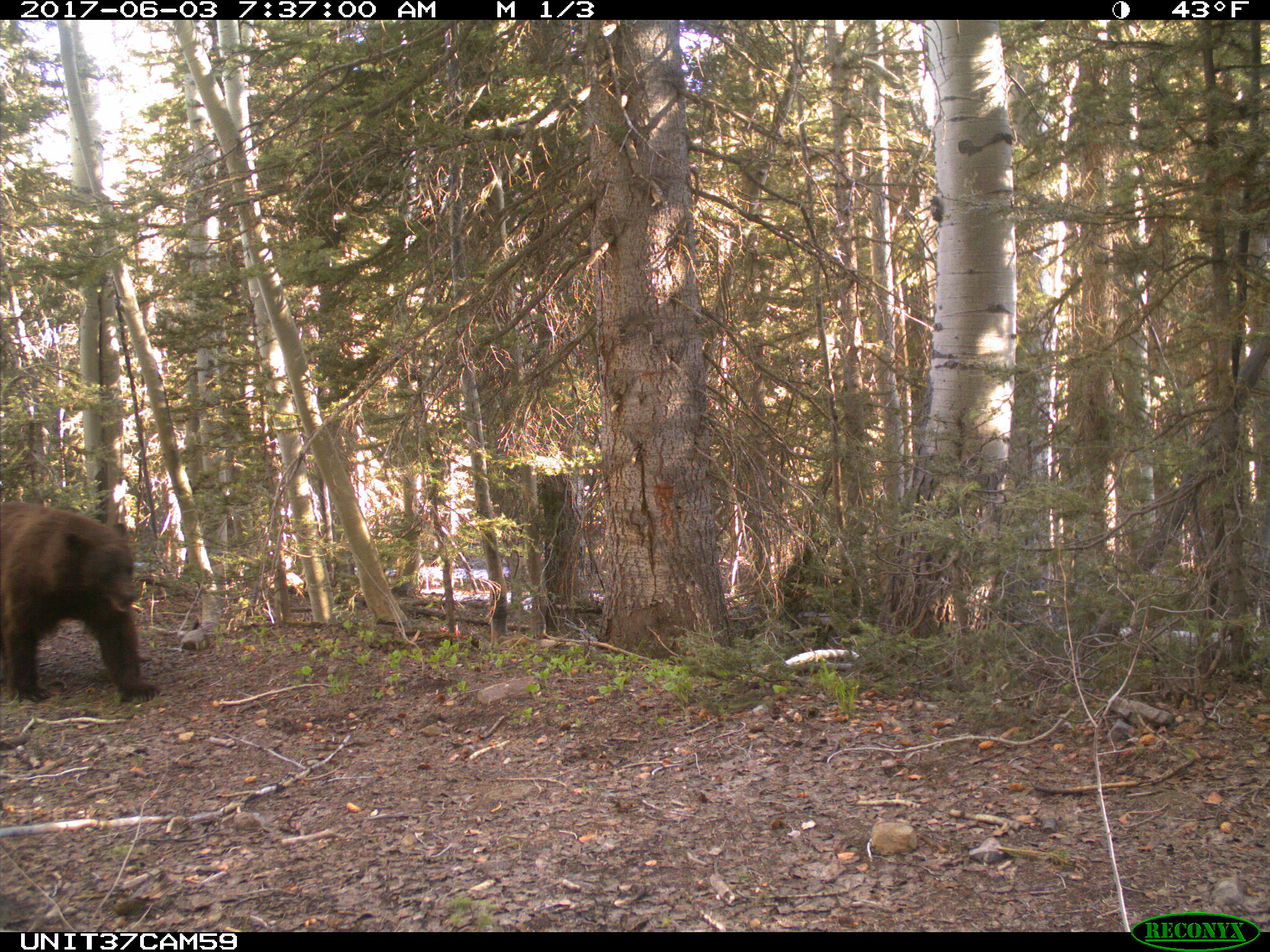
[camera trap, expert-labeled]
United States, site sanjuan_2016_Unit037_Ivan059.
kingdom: Animalia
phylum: Chordata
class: Mammalia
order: Carnivora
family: Ursidae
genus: Ursus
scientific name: Ursus americanus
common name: american black bear